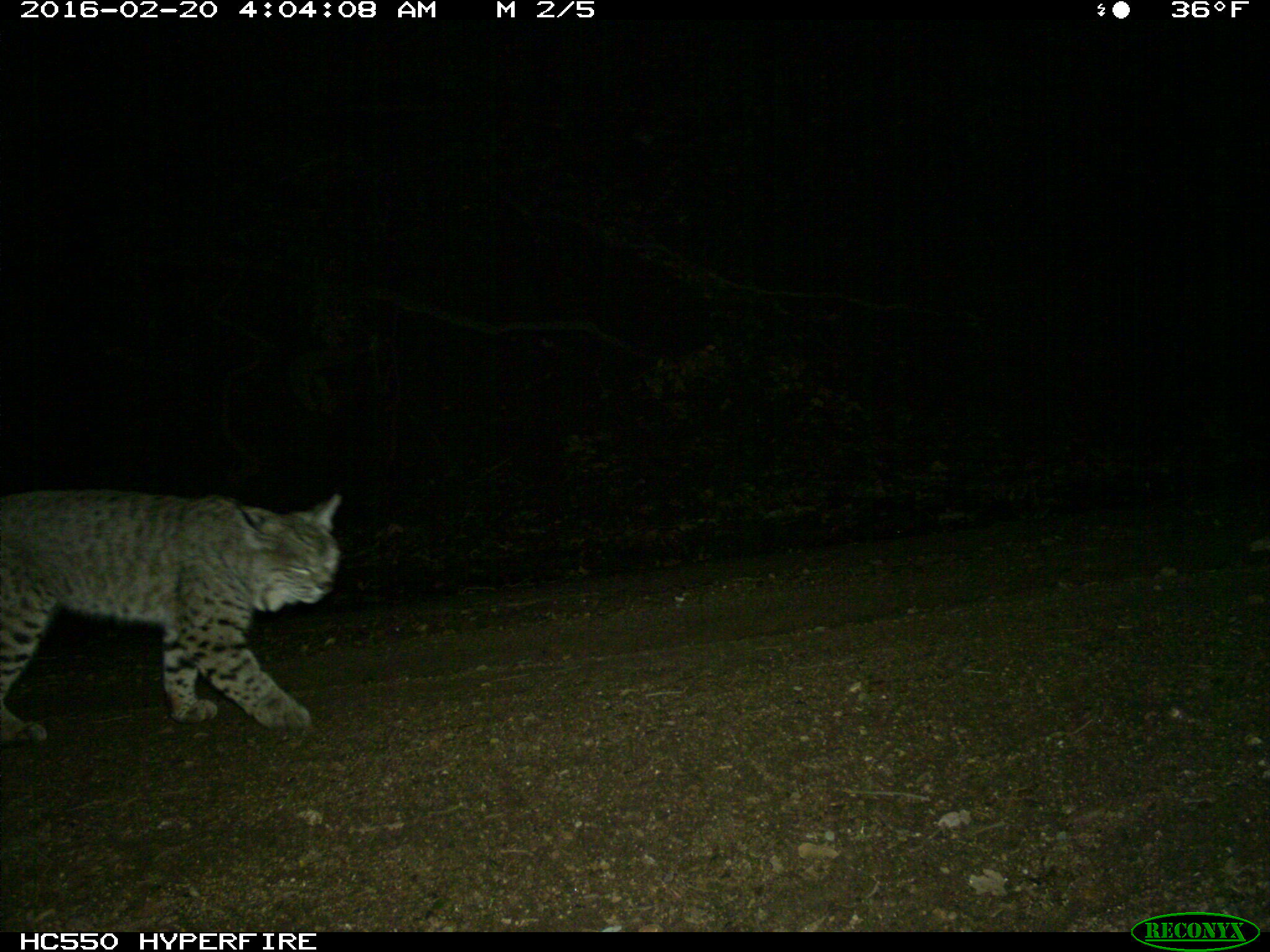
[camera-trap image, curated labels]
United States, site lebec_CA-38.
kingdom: Animalia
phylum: Chordata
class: Mammalia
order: Carnivora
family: Felidae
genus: Lynx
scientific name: Lynx rufus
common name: bobcat